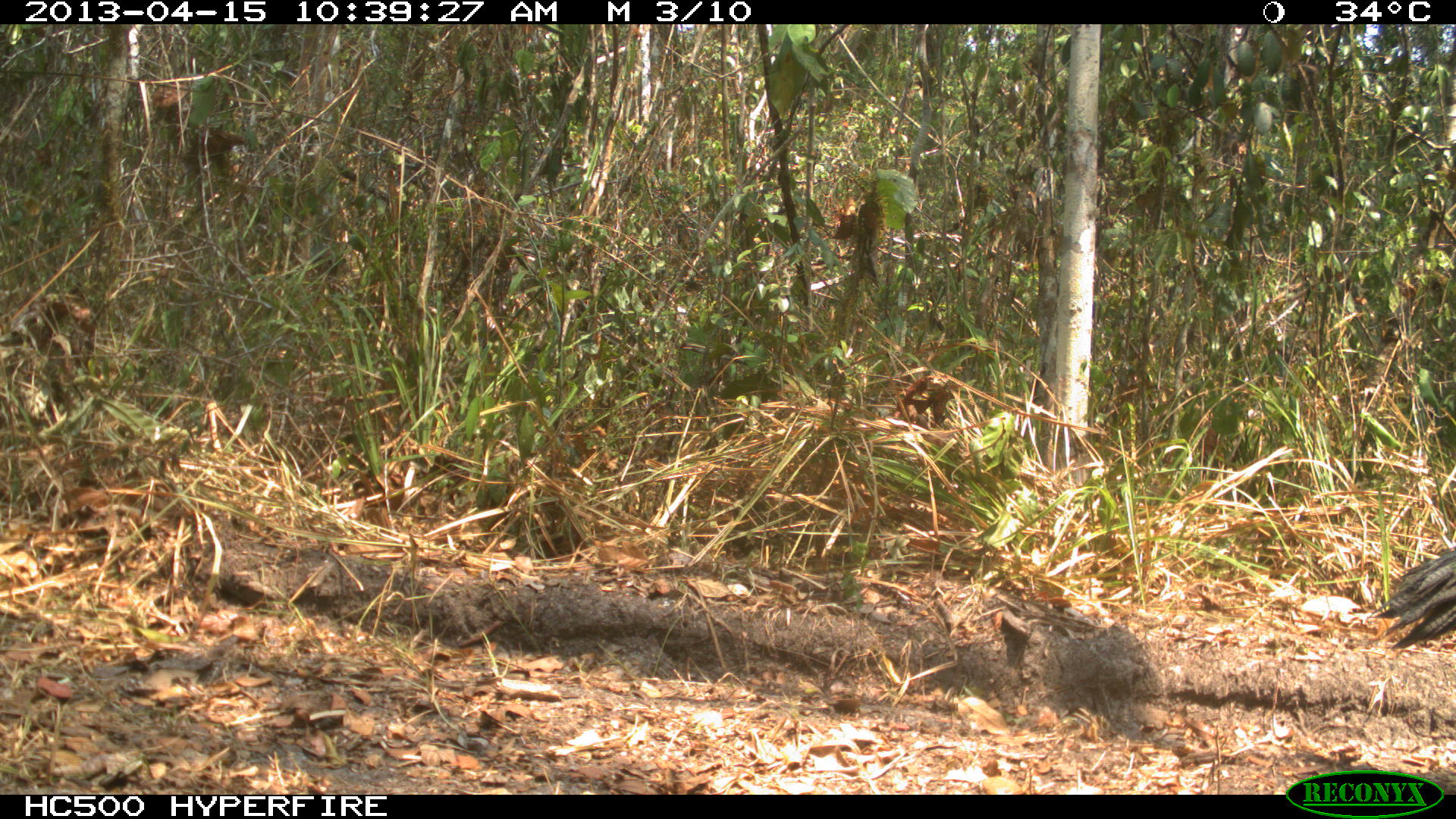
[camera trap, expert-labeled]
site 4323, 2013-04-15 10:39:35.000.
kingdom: Animalia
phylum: Chordata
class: Aves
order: Galliformes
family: Phasianidae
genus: Meleagris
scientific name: Meleagris ocellata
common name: ocellated turkey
Meleagris ocellata (ocellated turkey), count 1, sex female.